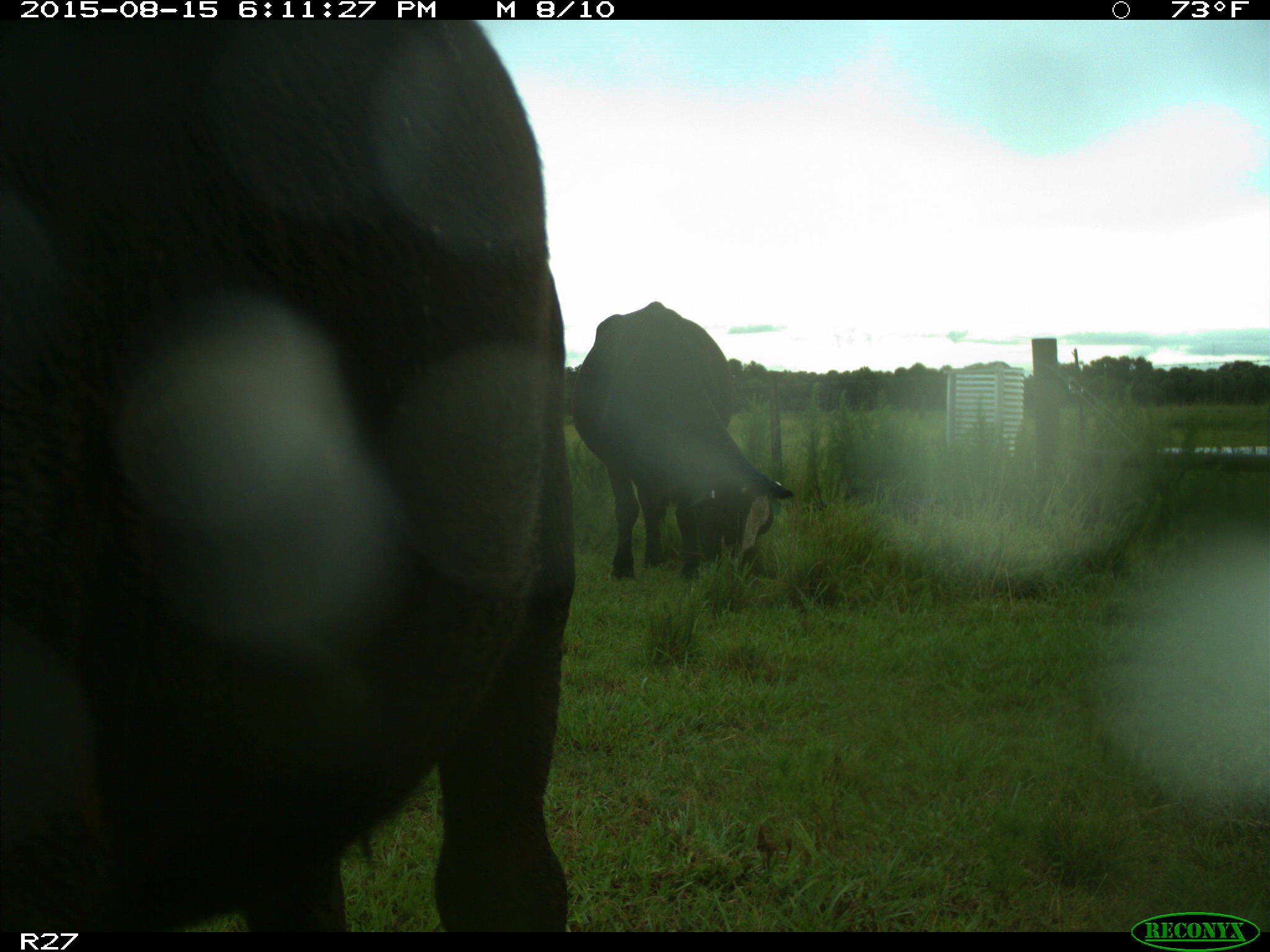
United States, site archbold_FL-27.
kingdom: Animalia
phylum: Chordata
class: Mammalia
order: Artiodactyla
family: Bovidae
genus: Bos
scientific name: Bos taurus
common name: domestic cow